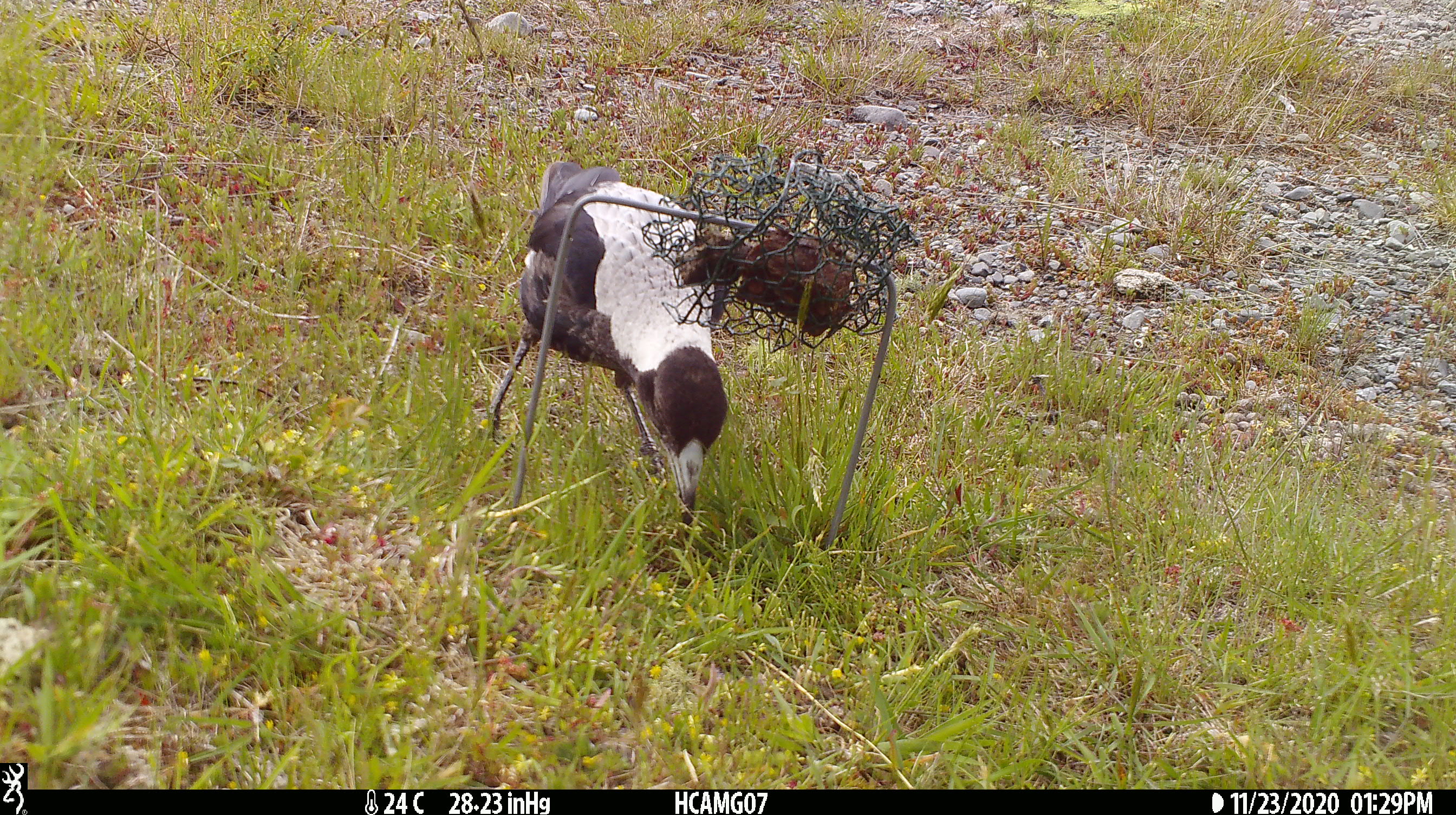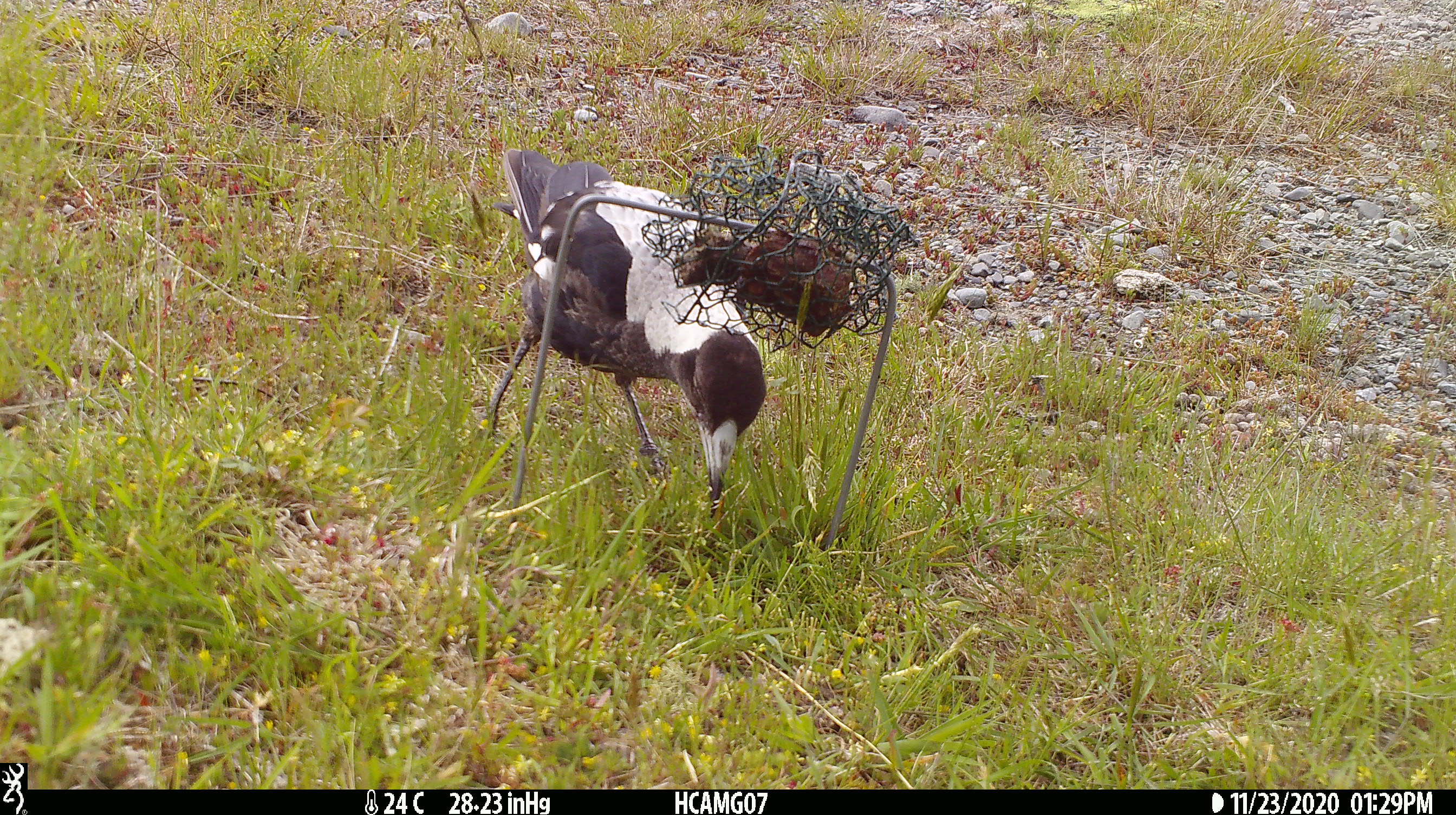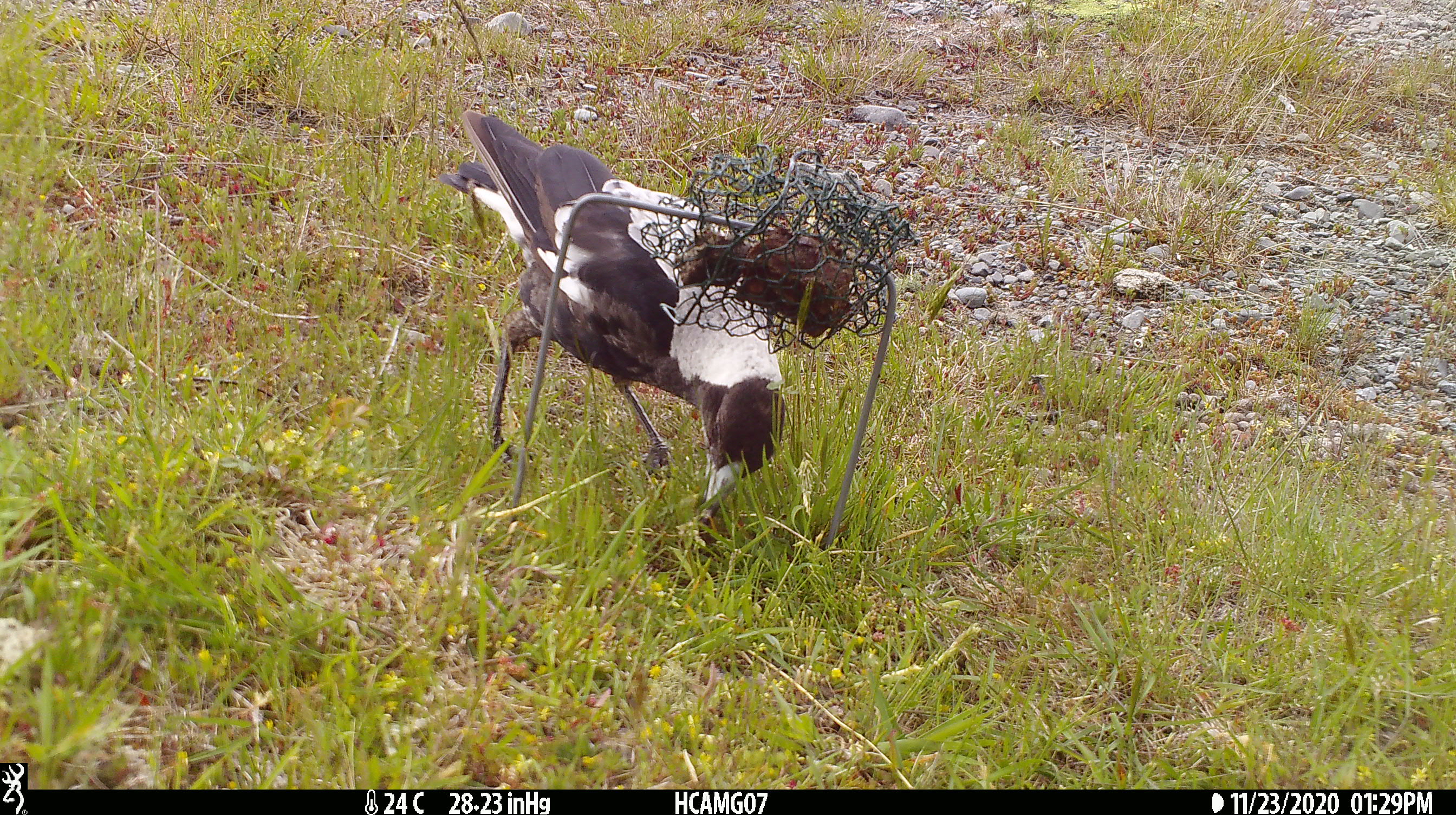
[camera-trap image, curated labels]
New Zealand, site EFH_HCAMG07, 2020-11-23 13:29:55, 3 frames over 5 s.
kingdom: Animalia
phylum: Chordata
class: Aves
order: Passeriformes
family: Artamidae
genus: Gymnorhina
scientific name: Gymnorhina tibicen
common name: australian magpie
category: magpie